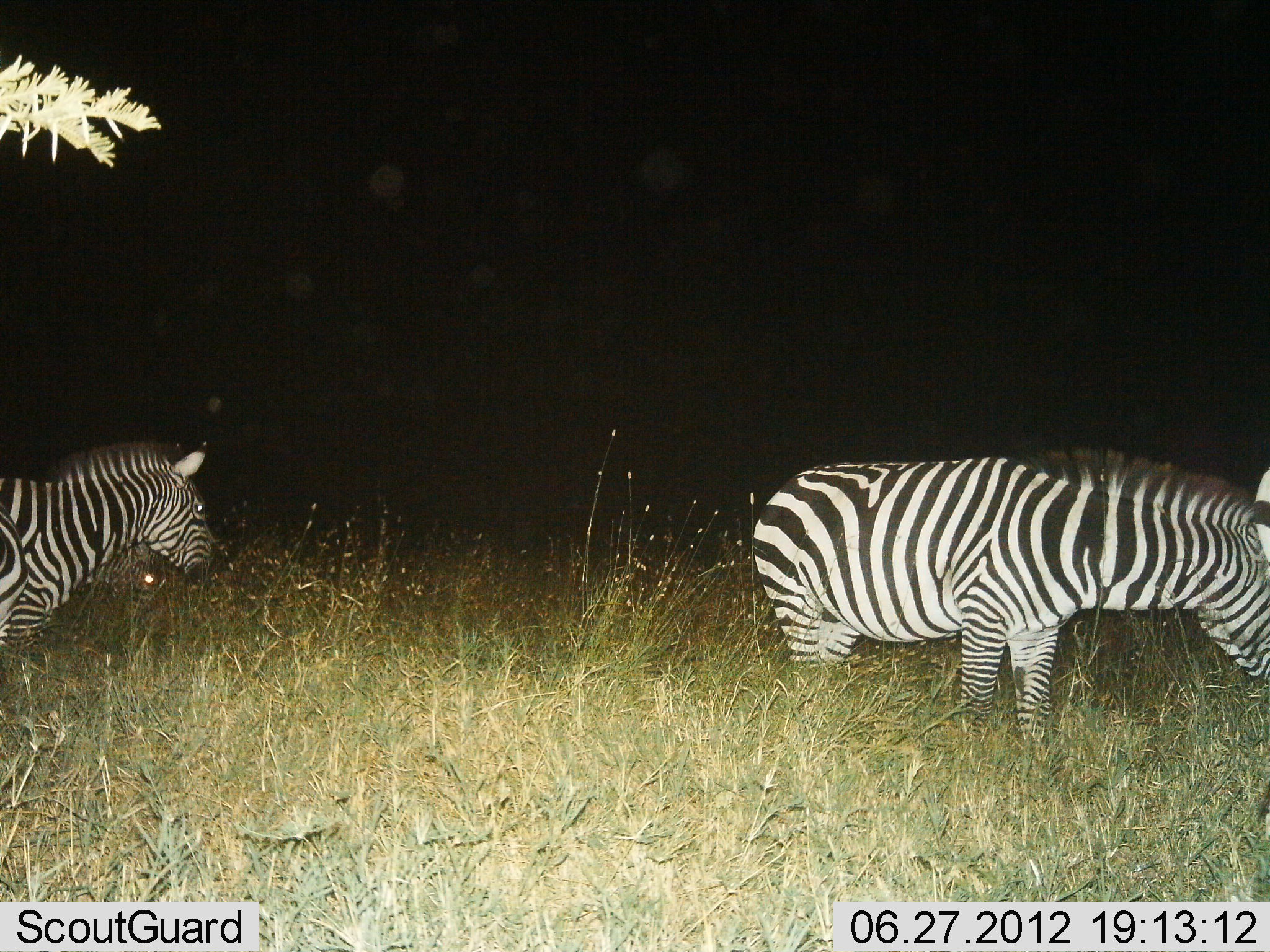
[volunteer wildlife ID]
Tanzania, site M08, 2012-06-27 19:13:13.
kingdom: Animalia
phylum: Chordata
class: Mammalia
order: Perissodactyla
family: Equidae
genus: Equus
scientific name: Equus quagga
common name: plains zebra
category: zebra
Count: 2.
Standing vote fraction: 100%.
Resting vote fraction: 0%.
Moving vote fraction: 0%.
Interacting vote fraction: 0%.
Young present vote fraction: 0%.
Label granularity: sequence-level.